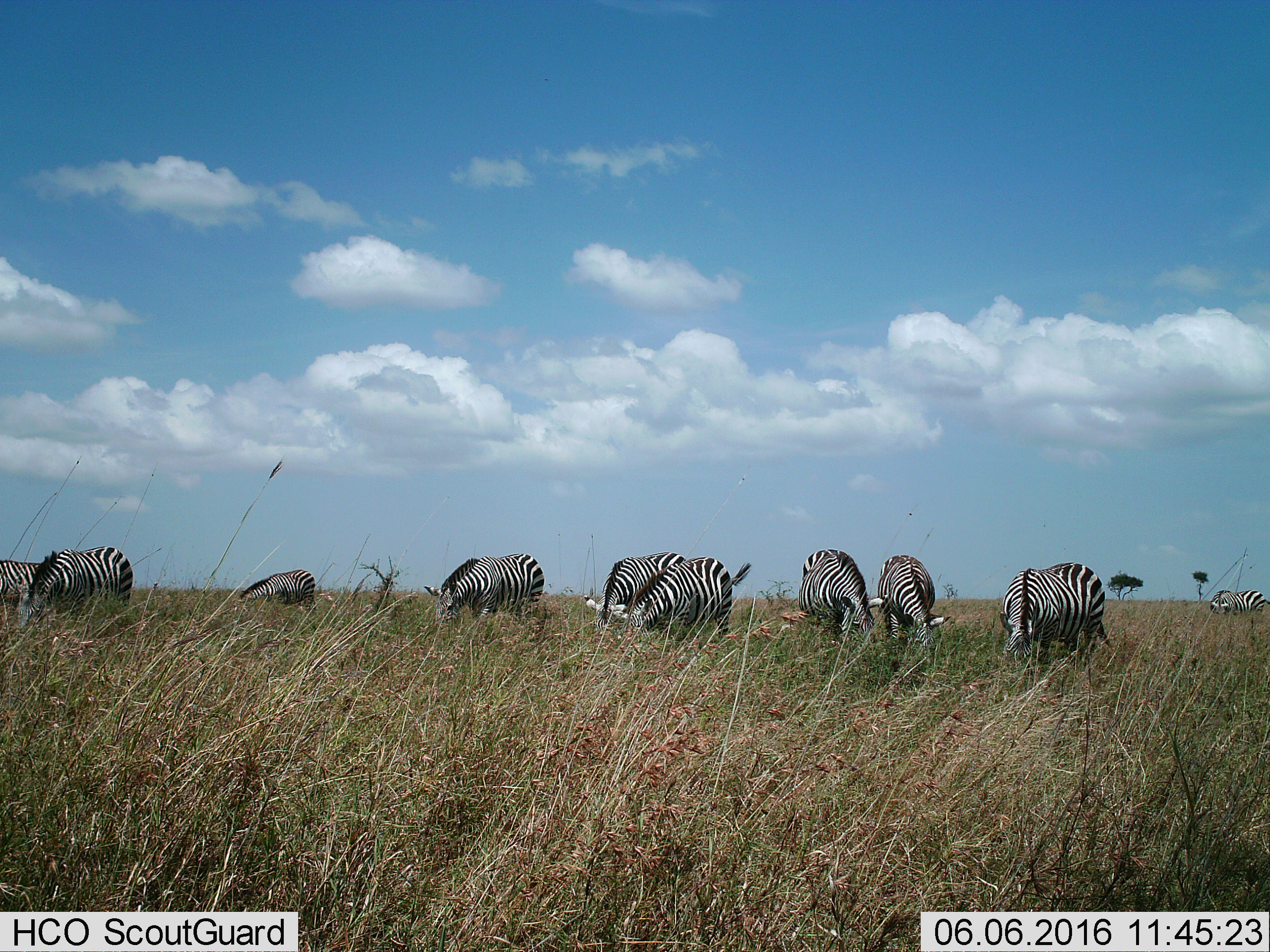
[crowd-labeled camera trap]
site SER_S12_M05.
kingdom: Animalia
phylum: Chordata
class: Mammalia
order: Perissodactyla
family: Equidae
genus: Equus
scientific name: Equus quagga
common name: plains zebra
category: zebraplains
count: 10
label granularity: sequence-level